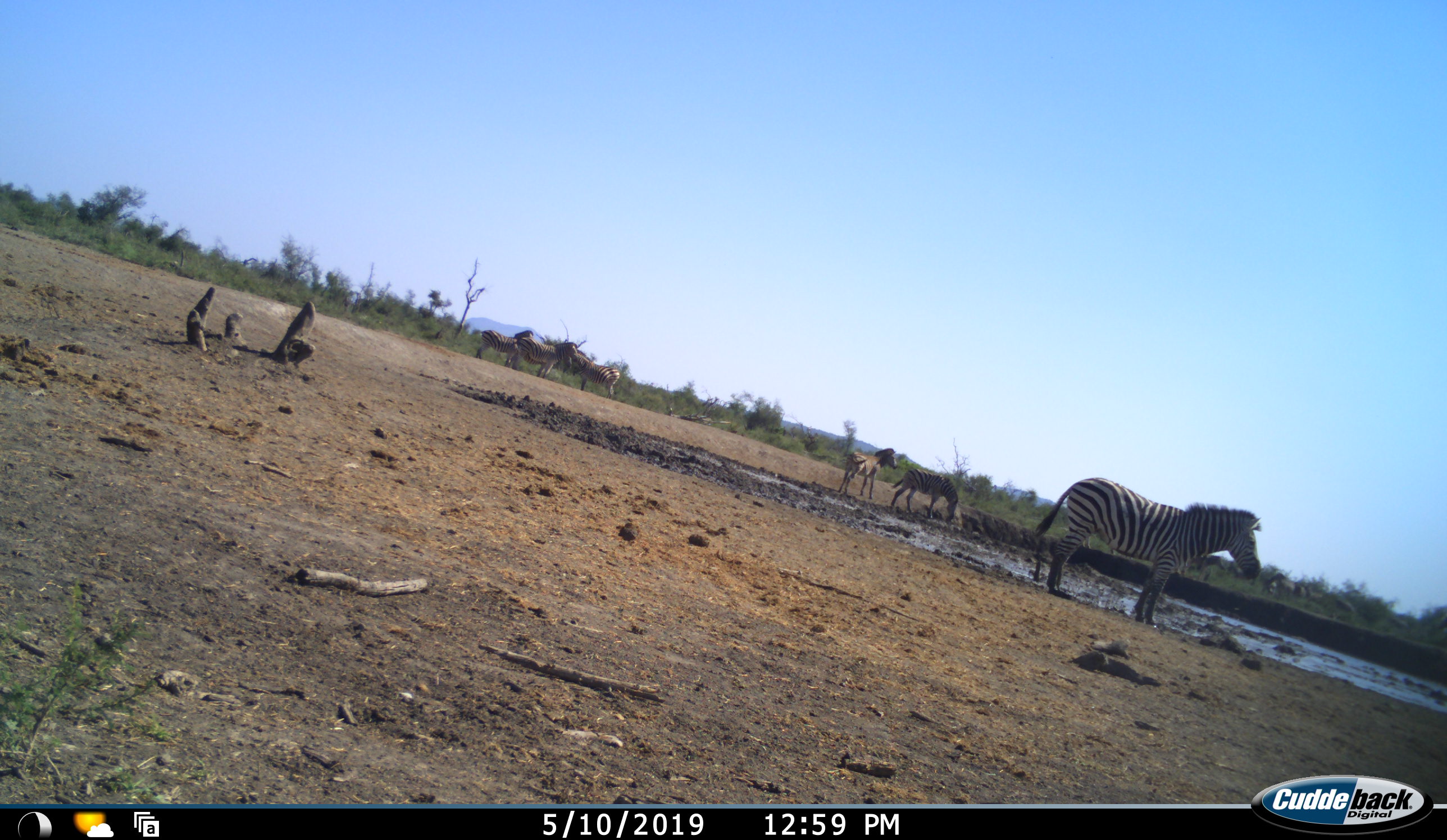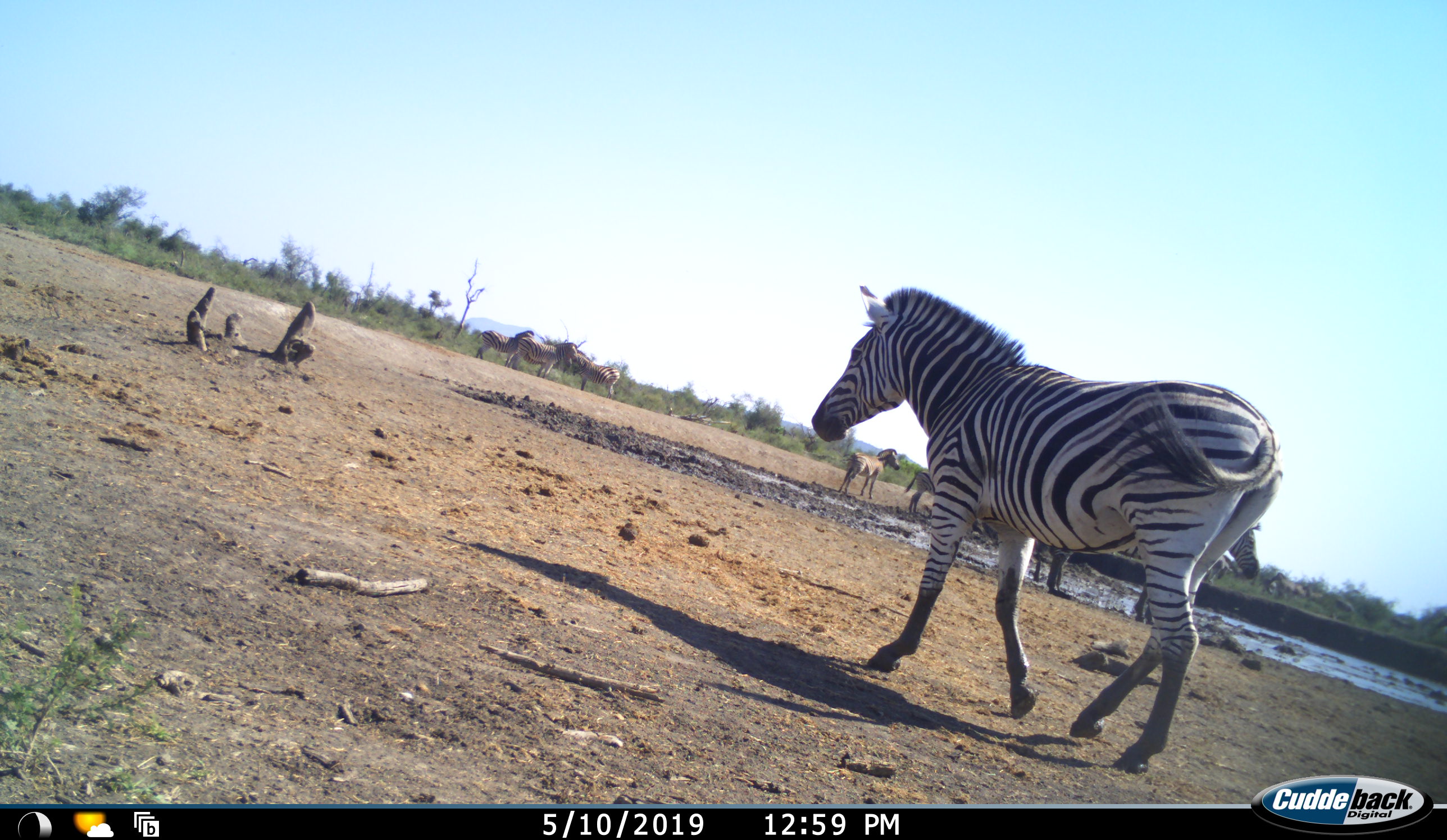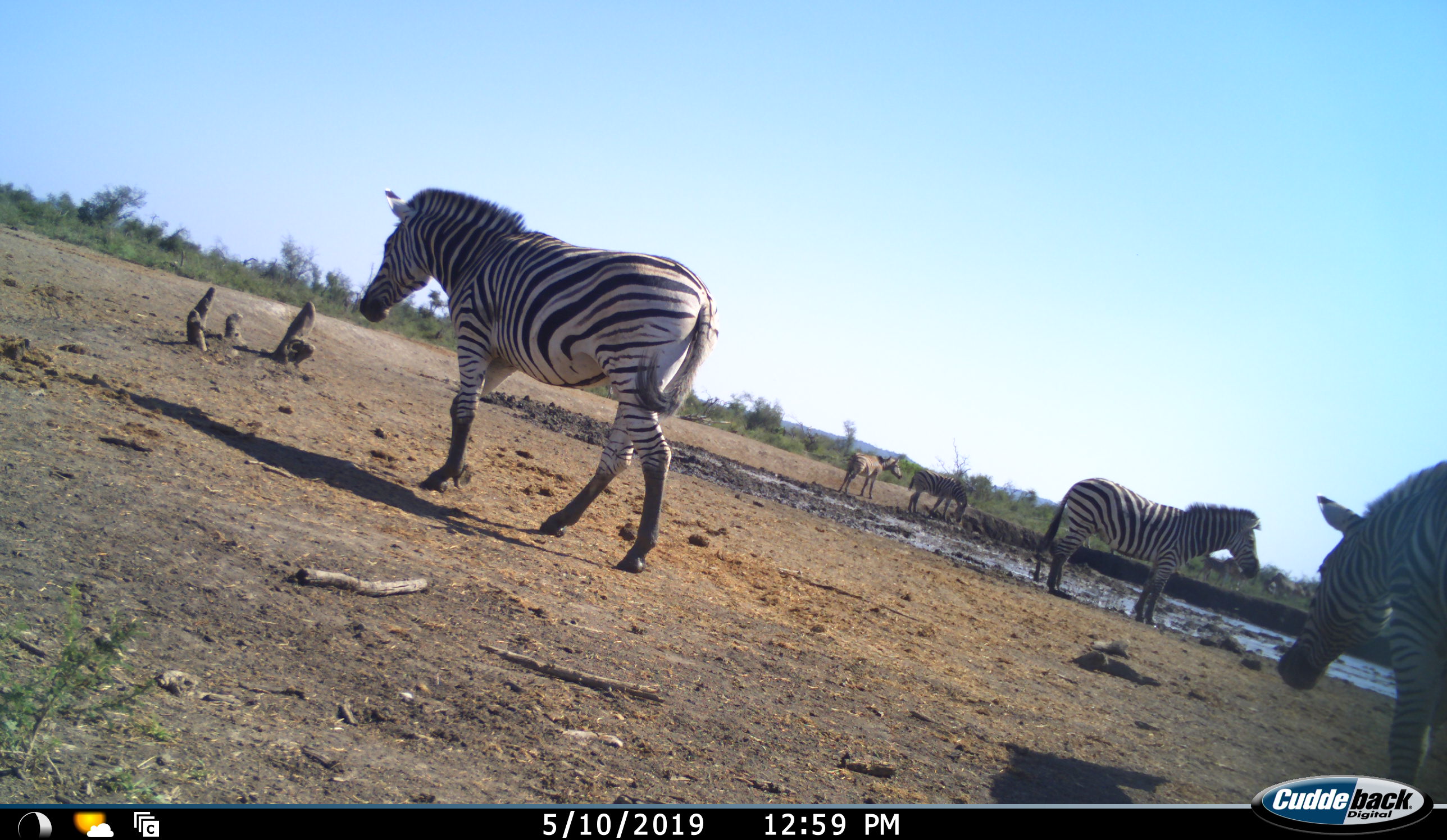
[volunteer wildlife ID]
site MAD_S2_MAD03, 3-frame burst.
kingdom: Animalia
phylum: Chordata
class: Mammalia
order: Perissodactyla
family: Equidae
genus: Equus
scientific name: Equus quagga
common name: plains zebra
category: zebraplains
Zebraplains (plains zebra) (Equus quagga), count 8. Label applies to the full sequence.